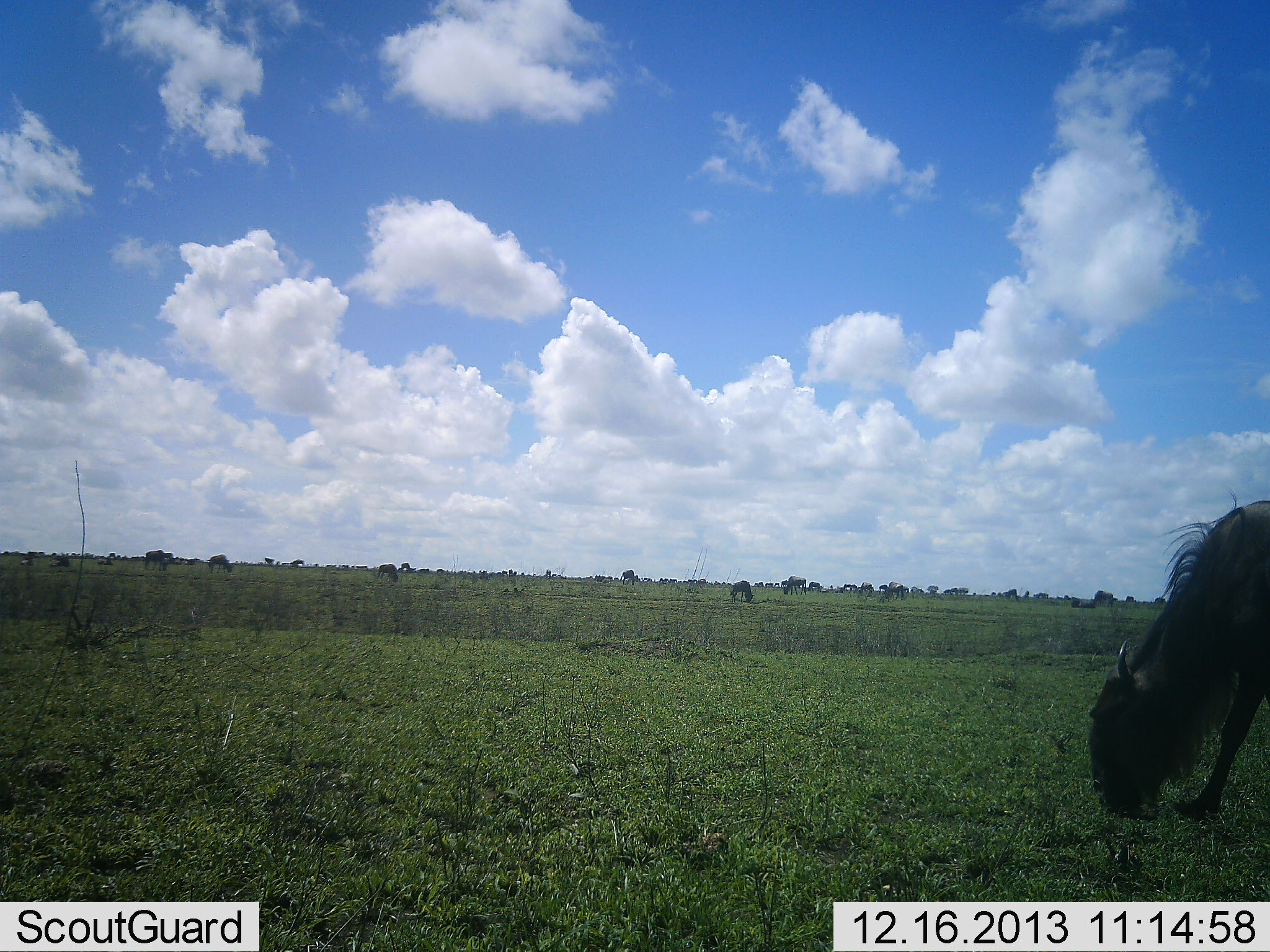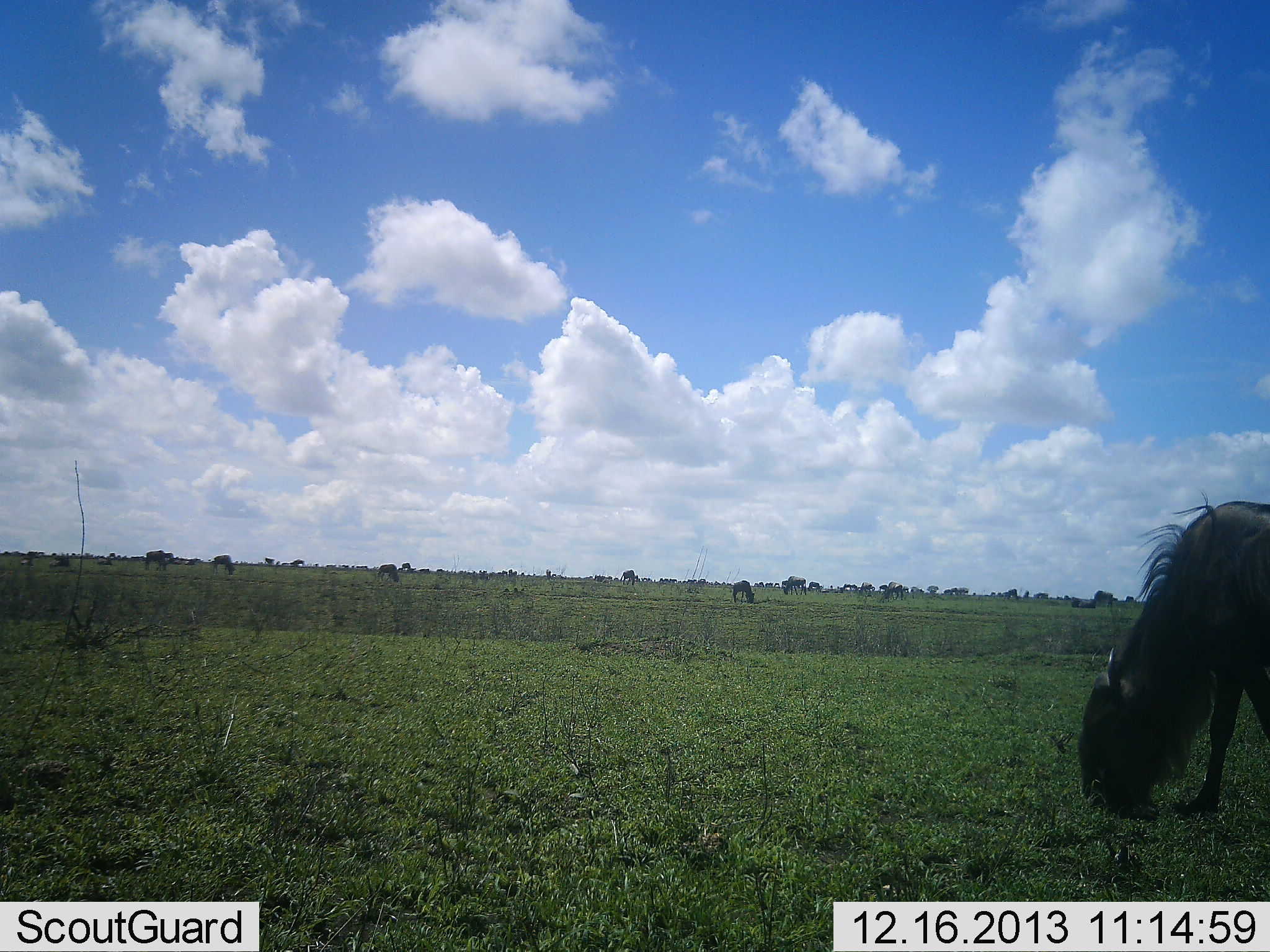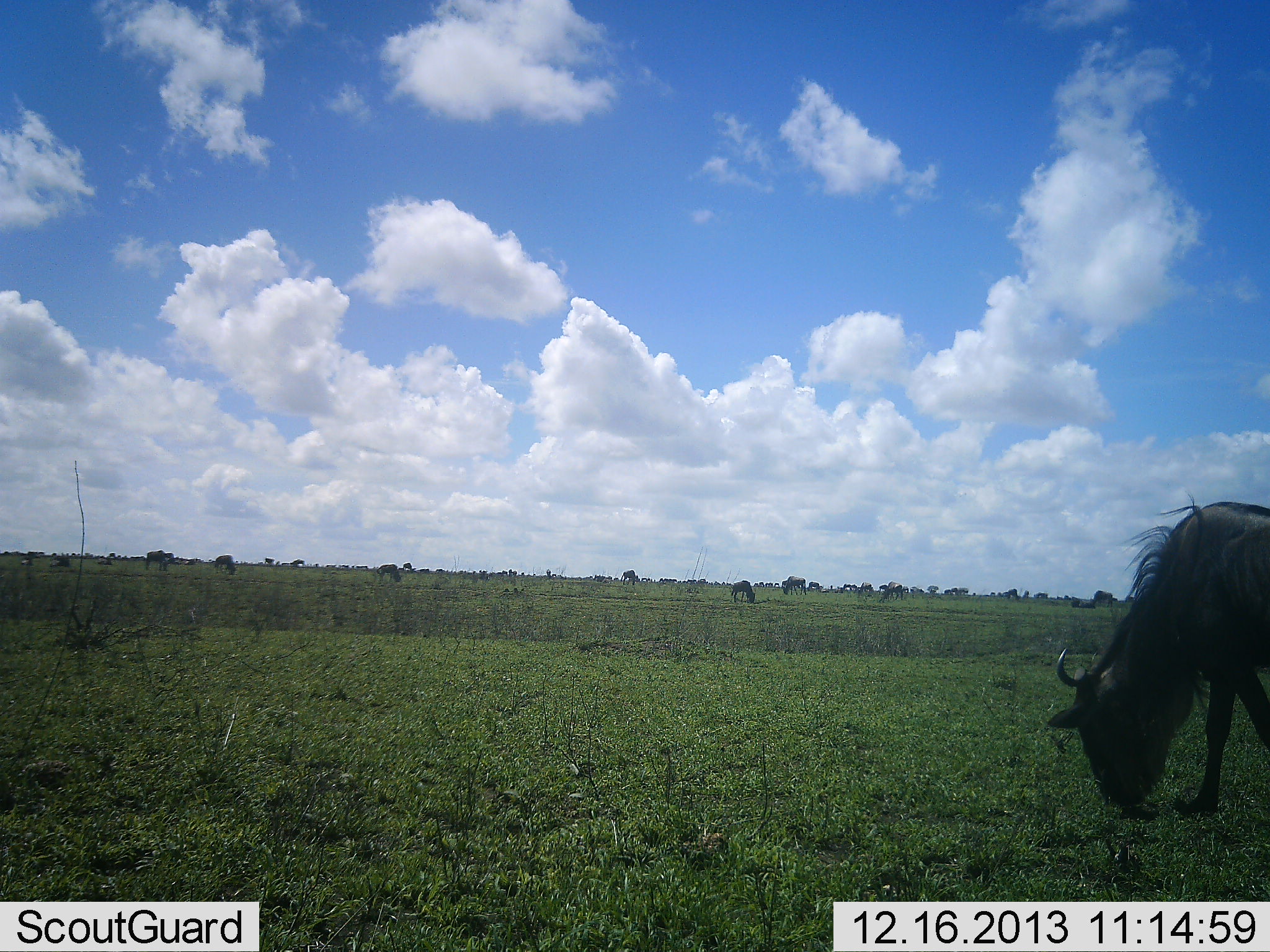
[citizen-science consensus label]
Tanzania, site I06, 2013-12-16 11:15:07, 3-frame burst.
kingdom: Animalia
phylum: Chordata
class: Mammalia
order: Artiodactyla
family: Bovidae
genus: Connochaetes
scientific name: Connochaetes taurinus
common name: blue wildebeest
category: wildebeest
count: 8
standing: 20%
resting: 10%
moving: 0%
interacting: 0%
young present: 0%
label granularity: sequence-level